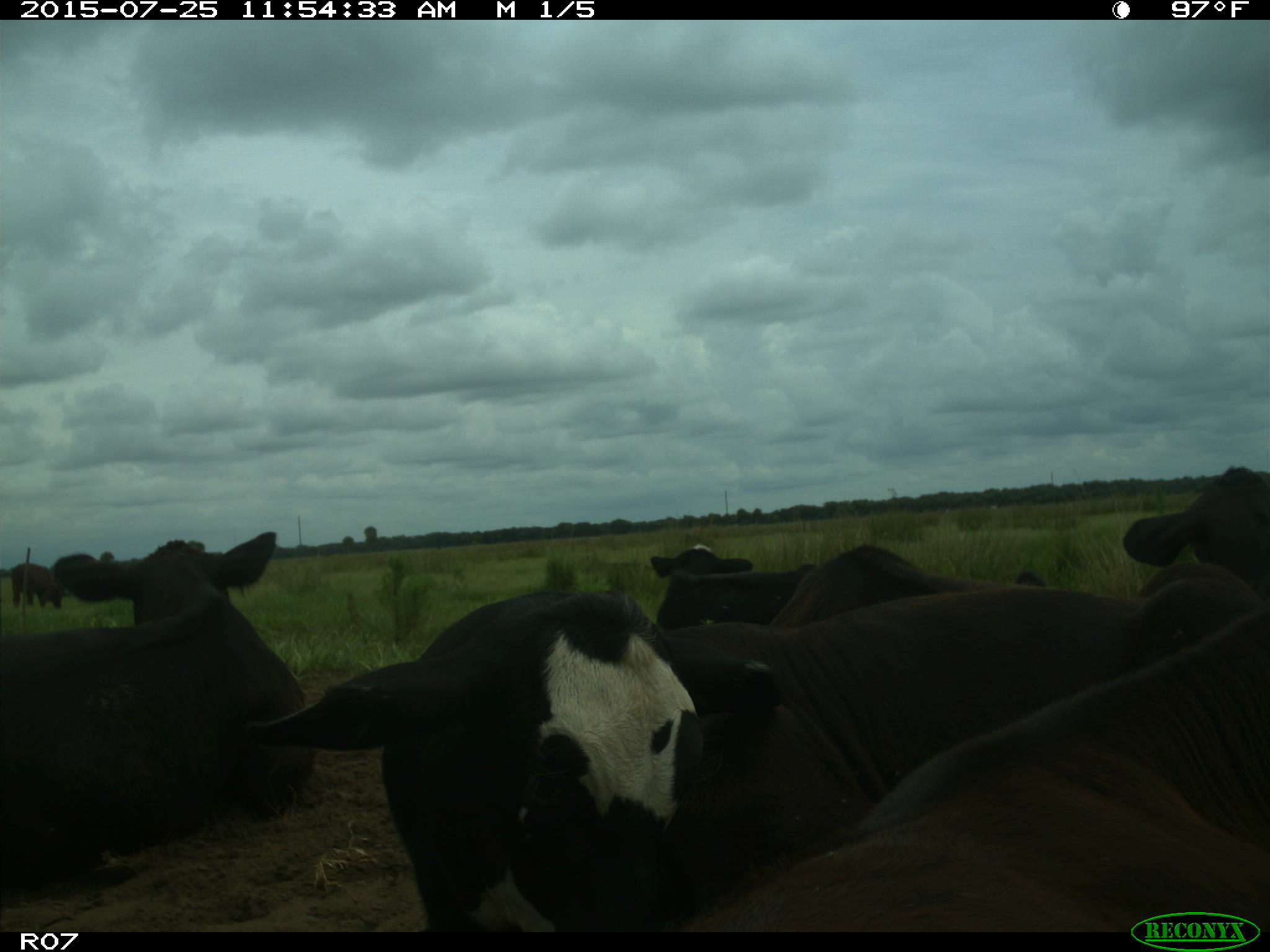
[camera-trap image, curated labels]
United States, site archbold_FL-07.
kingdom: Animalia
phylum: Chordata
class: Mammalia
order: Artiodactyla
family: Bovidae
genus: Bos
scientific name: Bos taurus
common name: domestic cow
Bos taurus (domestic cow).